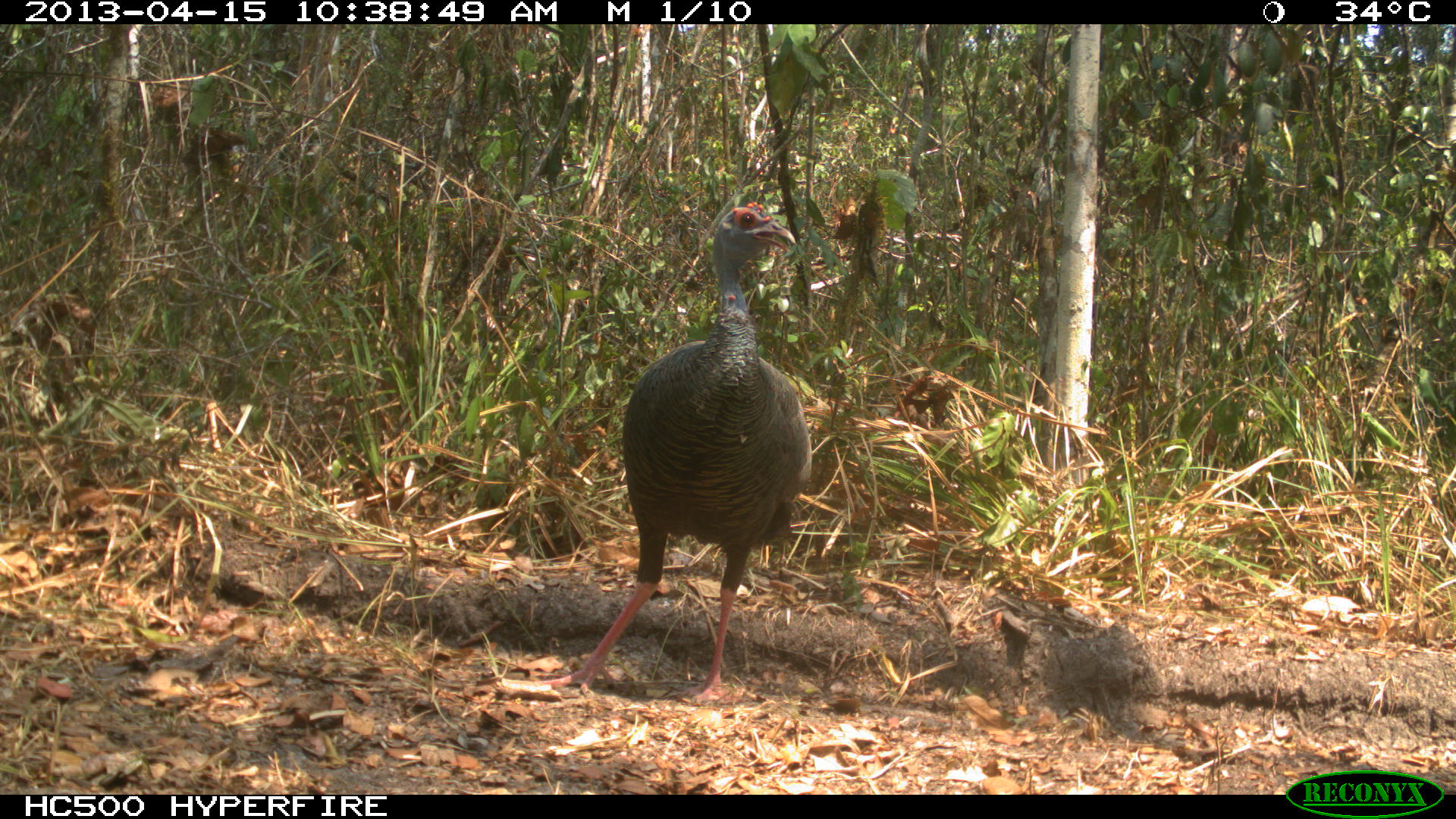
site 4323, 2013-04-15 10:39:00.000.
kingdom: Animalia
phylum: Chordata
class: Aves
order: Galliformes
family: Phasianidae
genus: Meleagris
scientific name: Meleagris ocellata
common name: ocellated turkey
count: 1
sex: female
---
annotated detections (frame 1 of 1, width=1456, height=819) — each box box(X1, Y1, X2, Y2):
meleagris ocellata: box(542, 200, 811, 708)